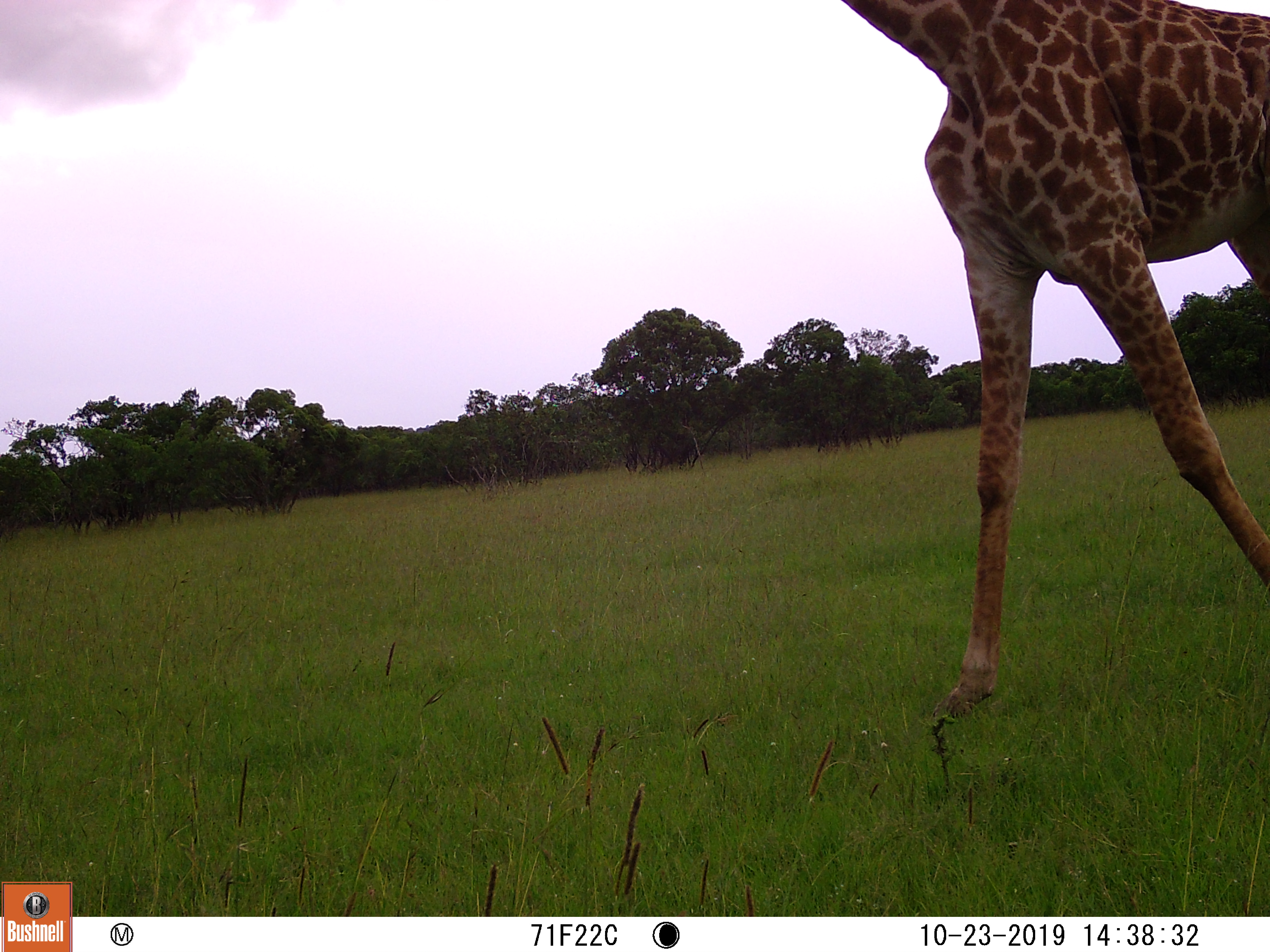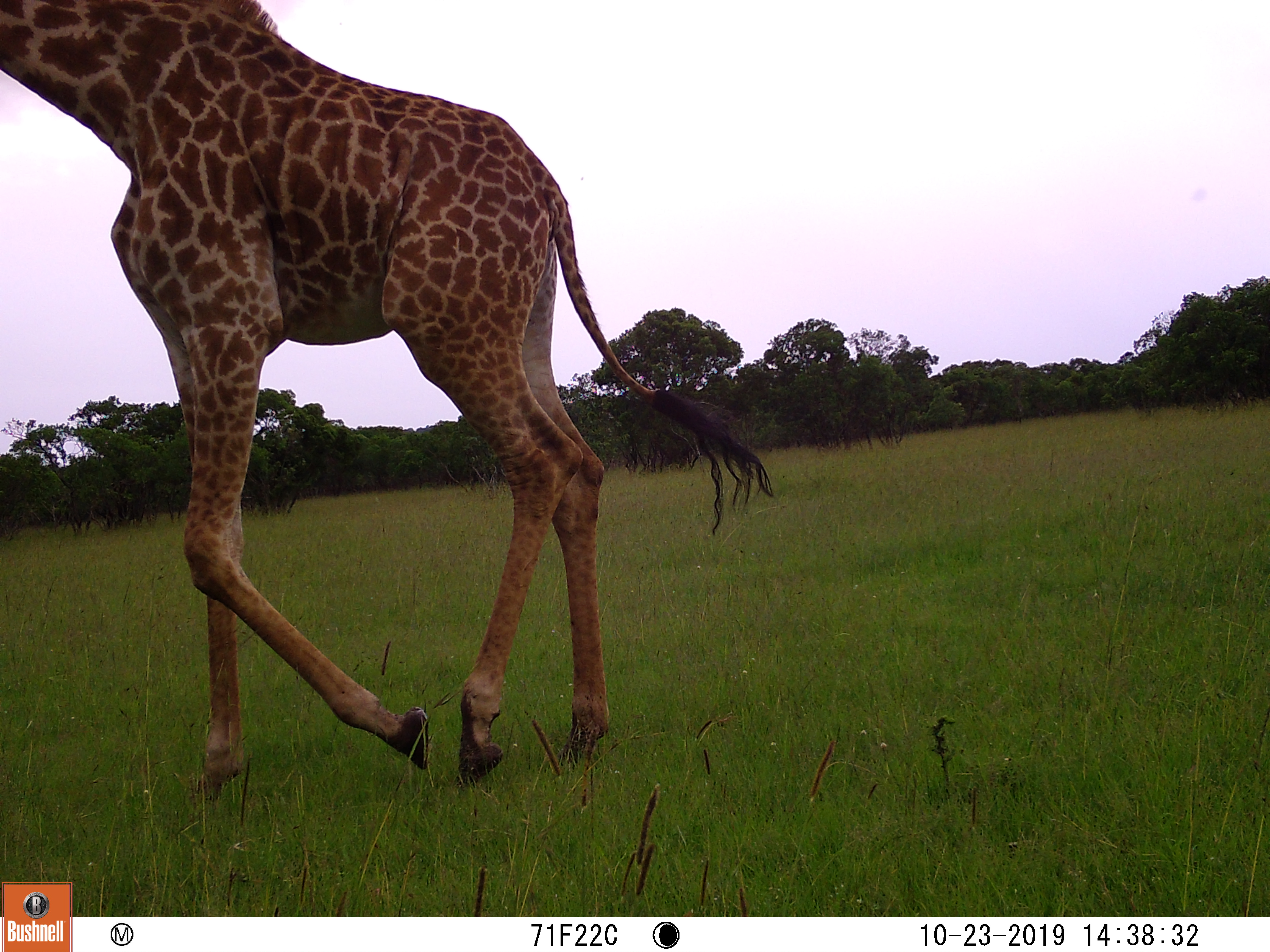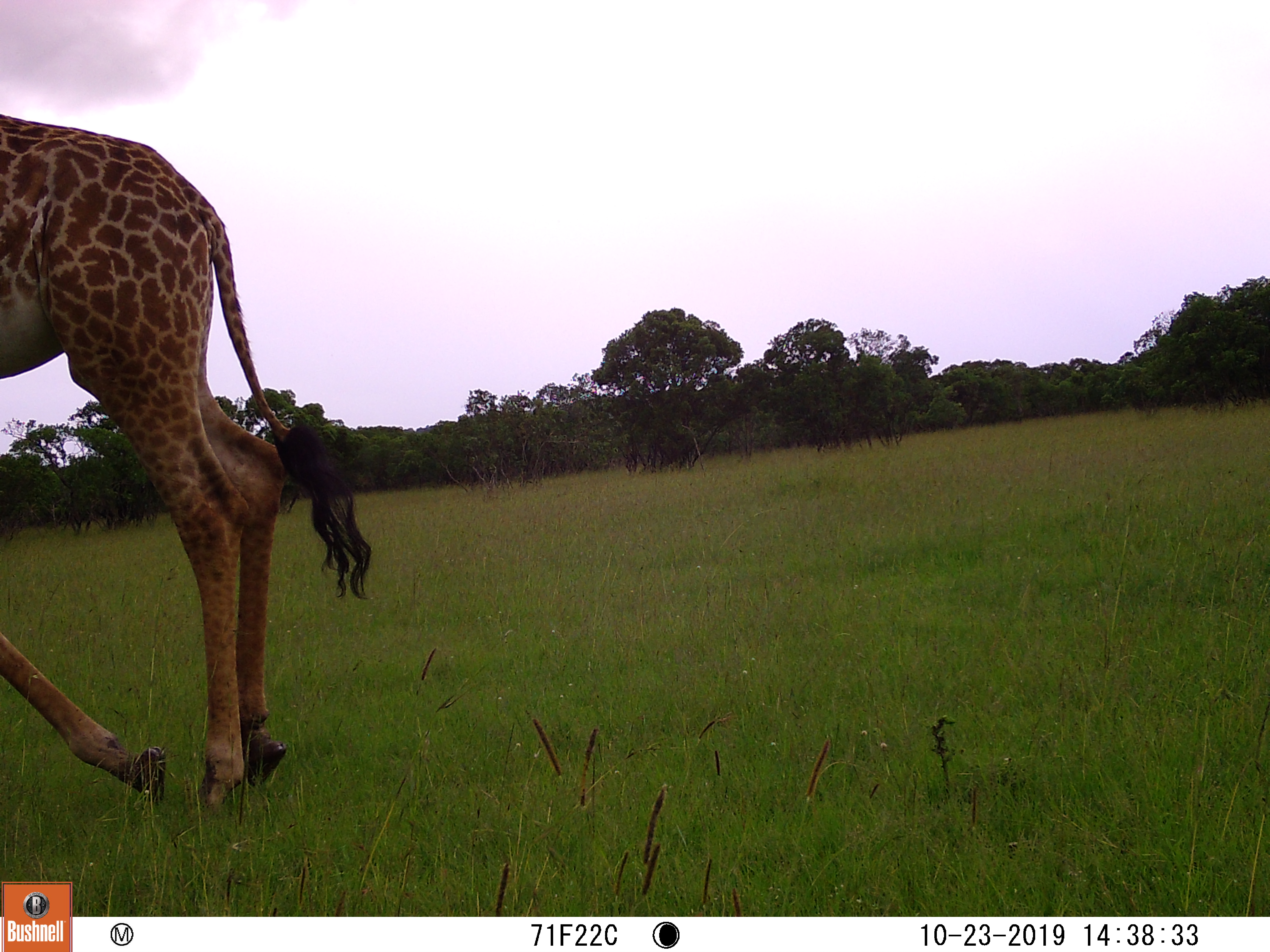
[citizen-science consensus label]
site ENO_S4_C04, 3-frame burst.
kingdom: Animalia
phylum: Chordata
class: Mammalia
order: Artiodactyla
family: Giraffidae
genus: Giraffa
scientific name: Giraffa camelopardalis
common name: giraffe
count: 1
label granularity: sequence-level